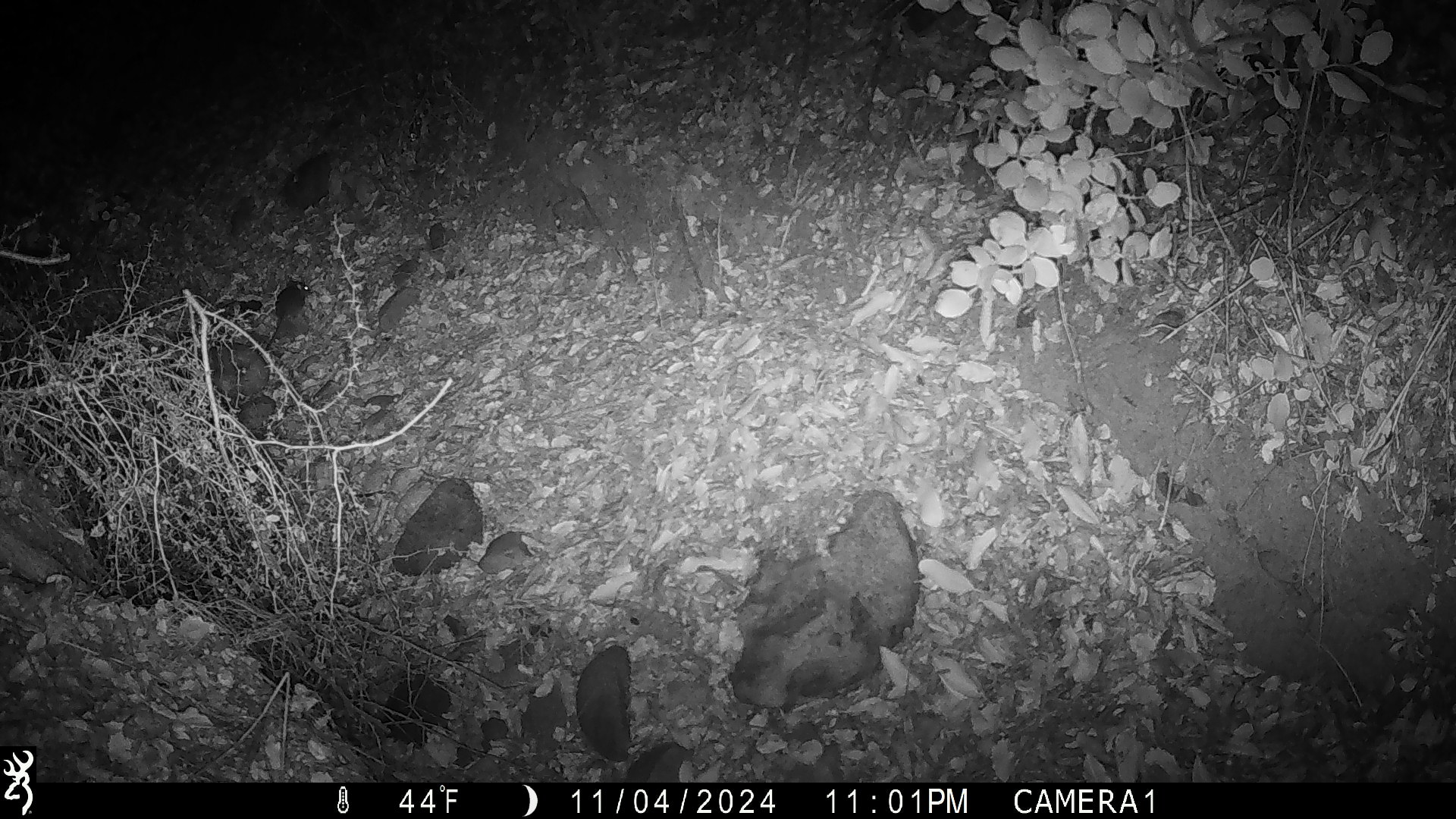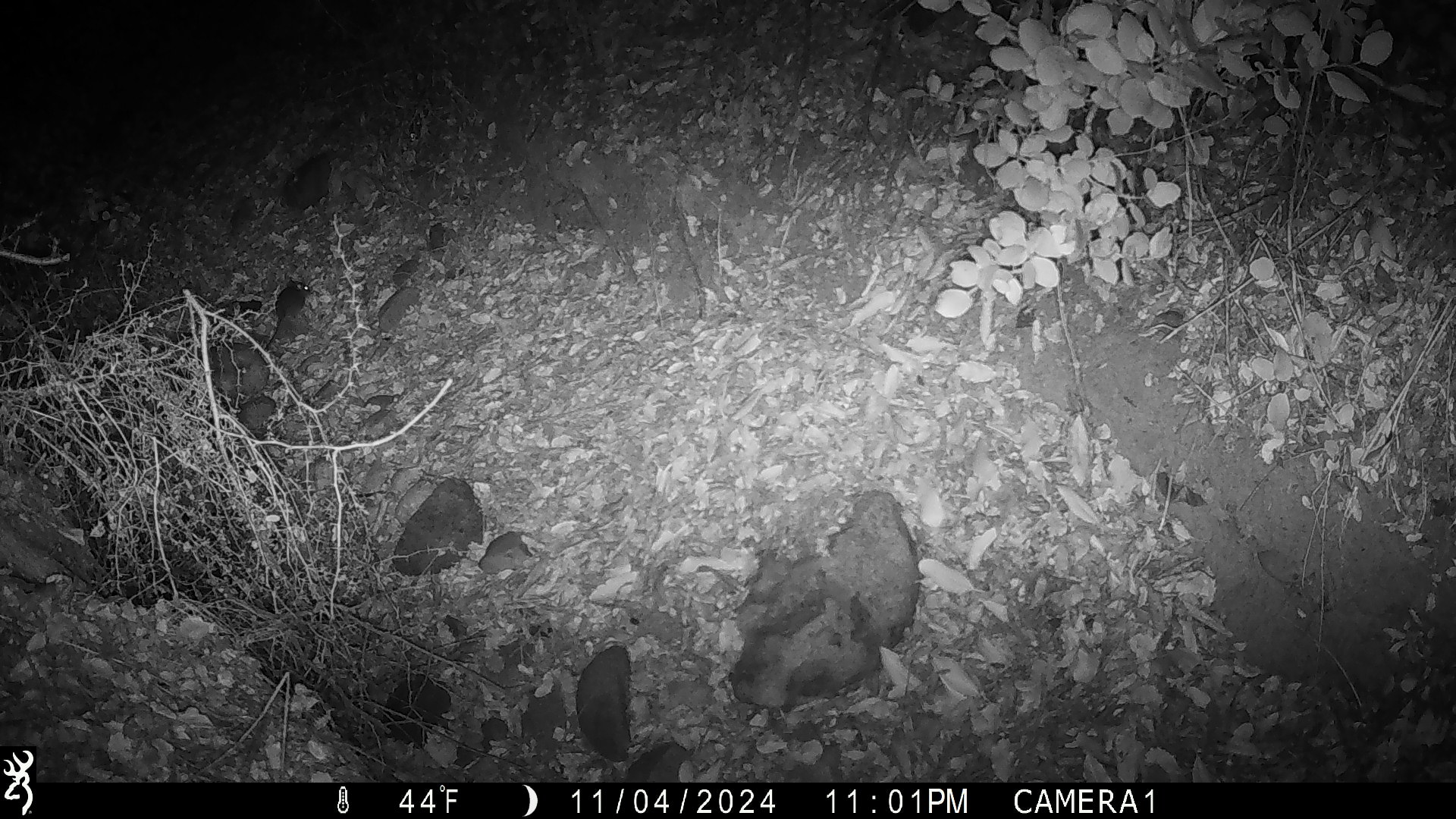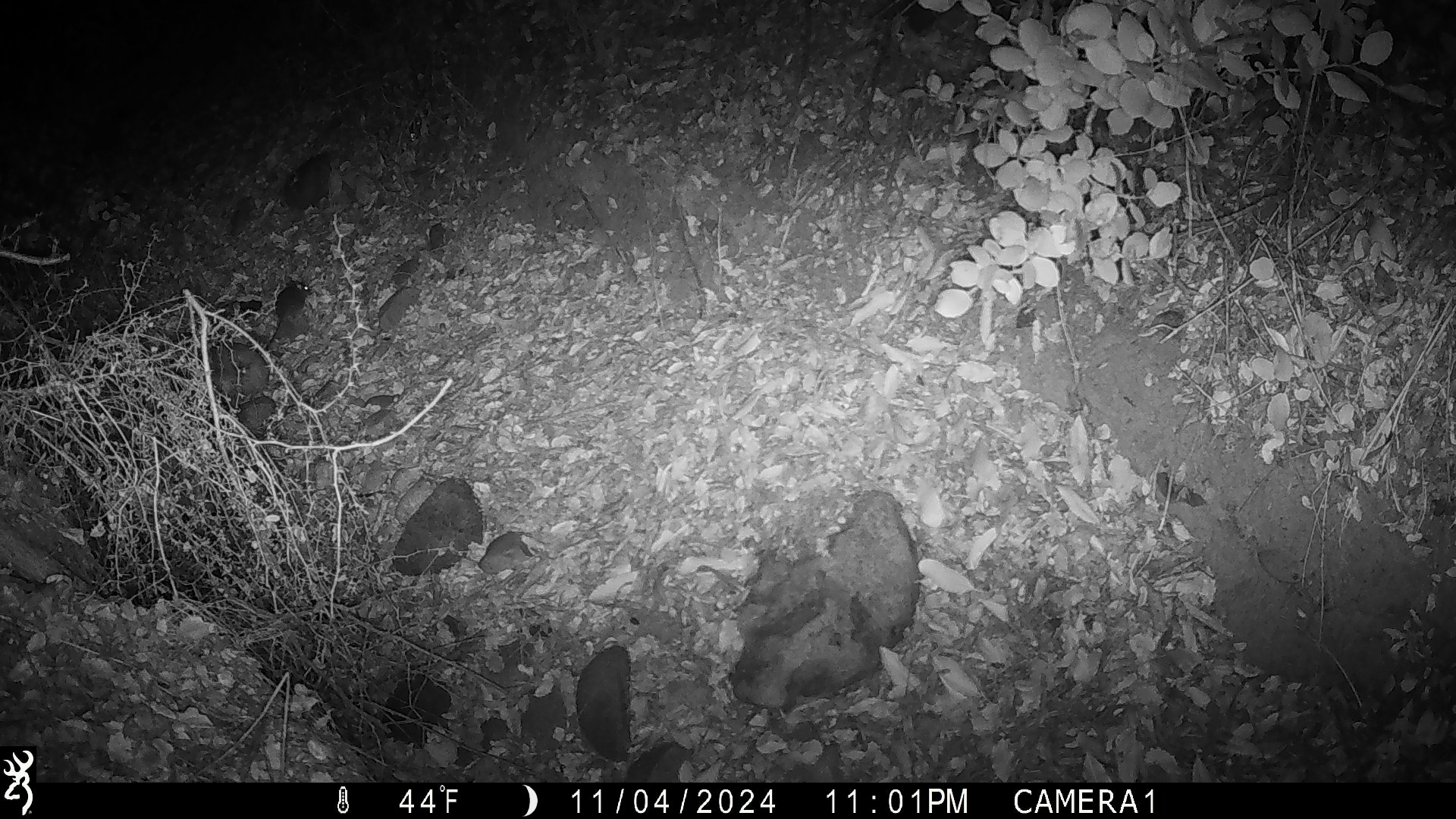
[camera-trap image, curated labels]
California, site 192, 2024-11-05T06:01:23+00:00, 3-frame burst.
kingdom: Animalia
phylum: Chordata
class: Mammalia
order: Rodentia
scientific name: Rodentia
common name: mouse or rat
Mouse or rat (Rodentia).